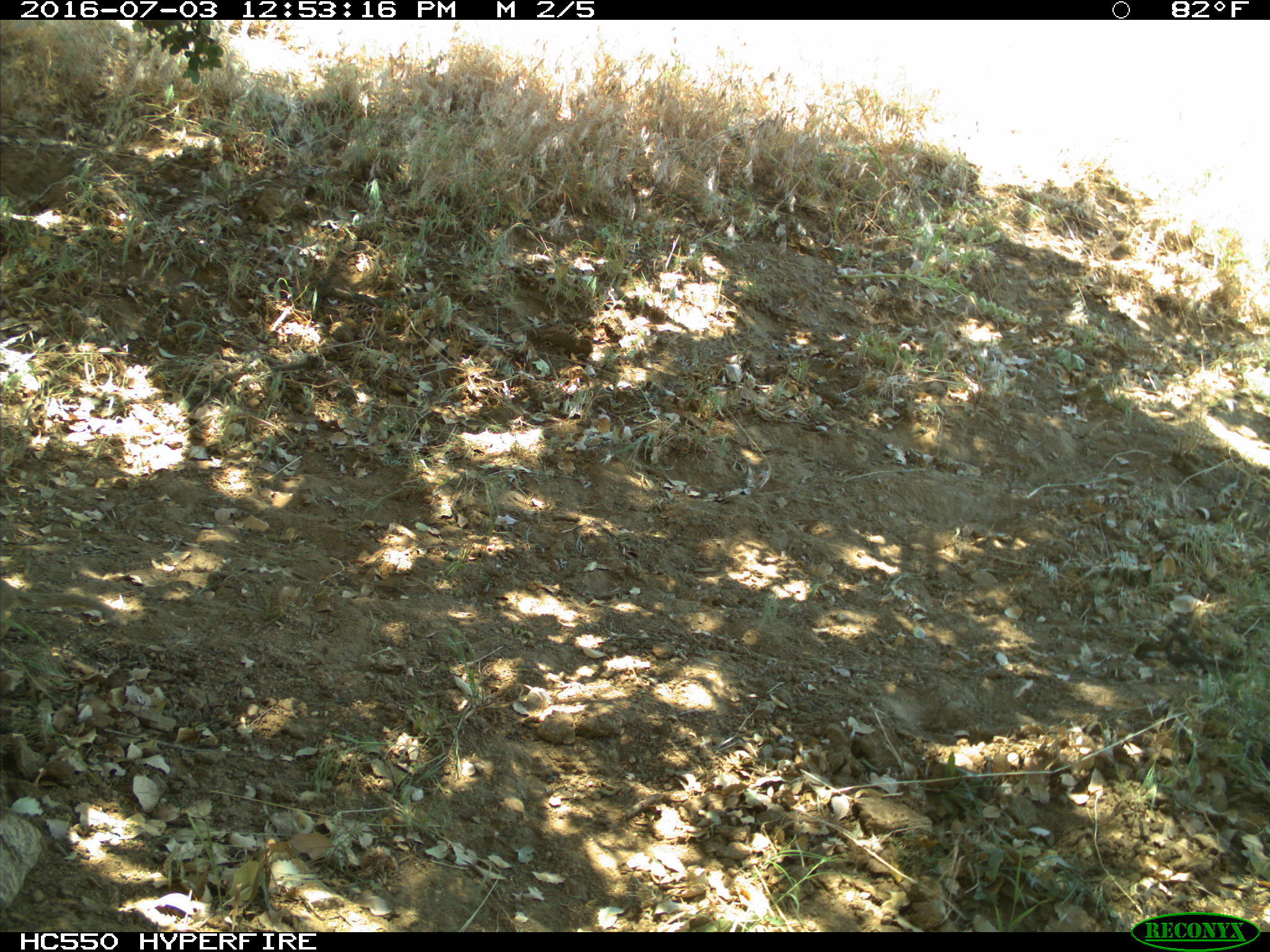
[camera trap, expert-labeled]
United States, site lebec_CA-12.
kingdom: Animalia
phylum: Chordata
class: Mammalia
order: Rodentia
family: Sciuridae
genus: Otospermophilus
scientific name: Otospermophilus beecheyi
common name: california ground squirrel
Otospermophilus beecheyi (california ground squirrel).